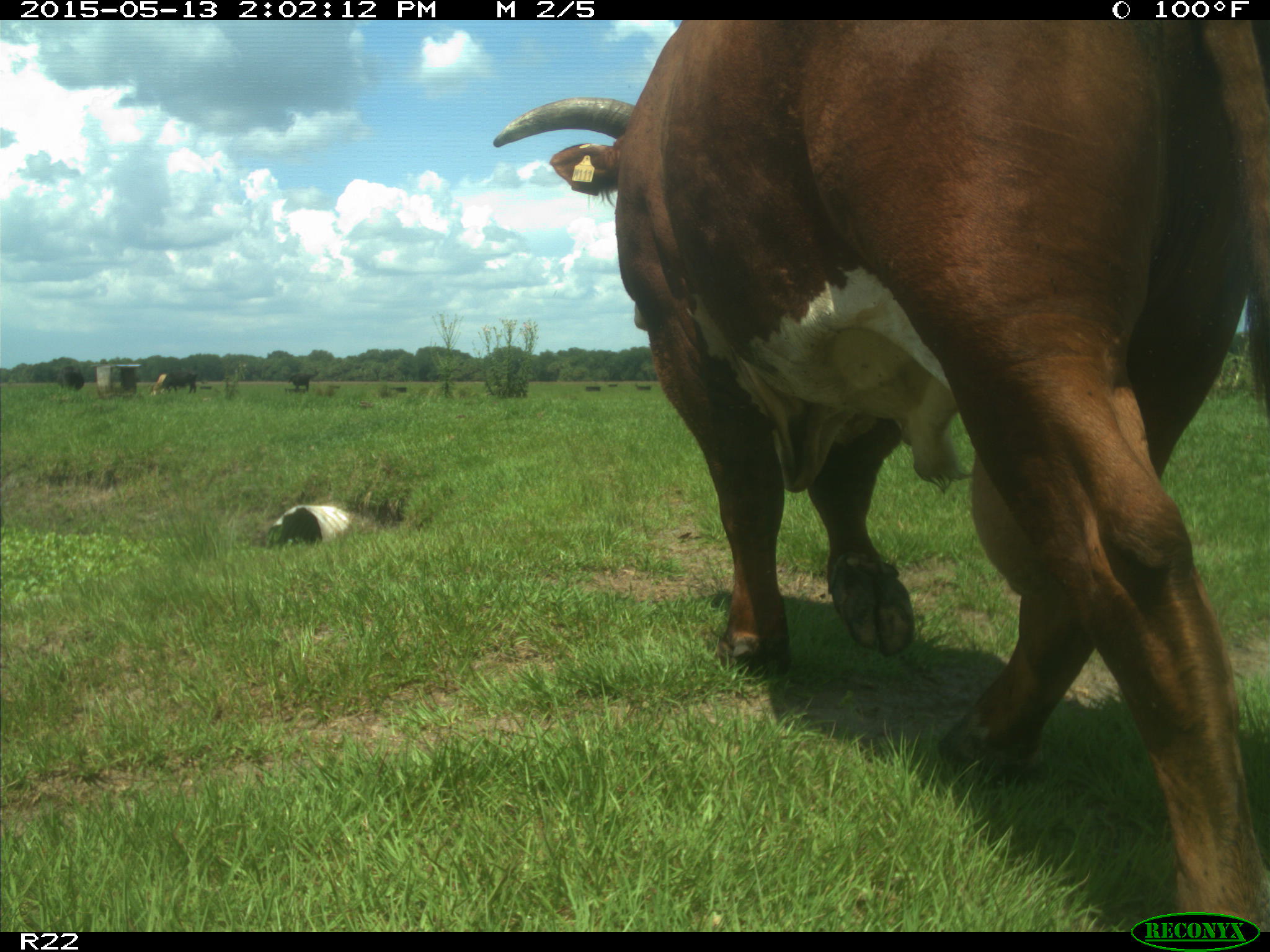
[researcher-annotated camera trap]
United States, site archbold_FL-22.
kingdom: Animalia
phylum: Chordata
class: Mammalia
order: Artiodactyla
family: Bovidae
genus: Bos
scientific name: Bos taurus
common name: domestic cow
Bos taurus (domestic cow).